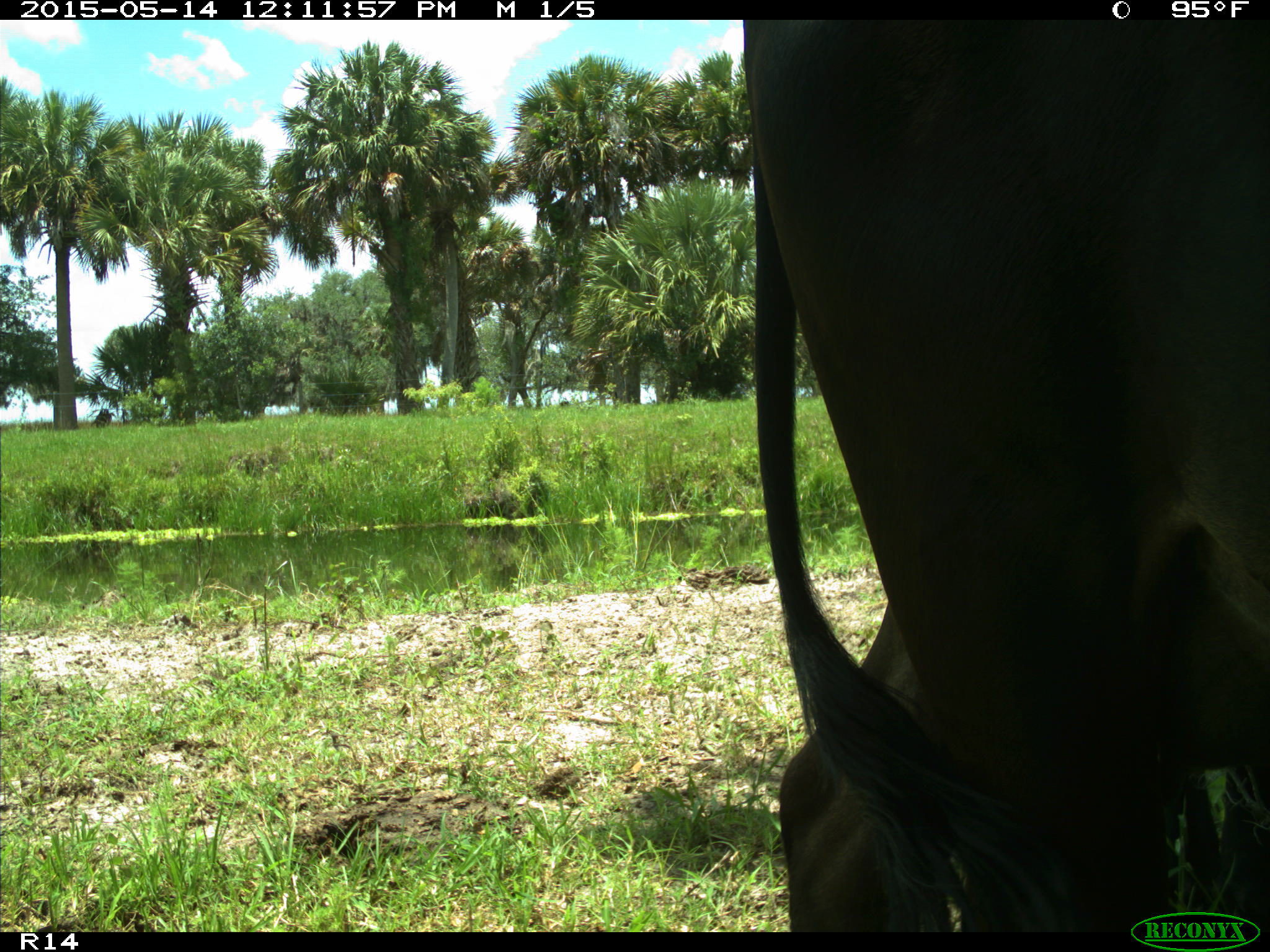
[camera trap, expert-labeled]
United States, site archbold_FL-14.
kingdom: Animalia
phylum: Chordata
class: Mammalia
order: Artiodactyla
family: Bovidae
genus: Bos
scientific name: Bos taurus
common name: domestic cow